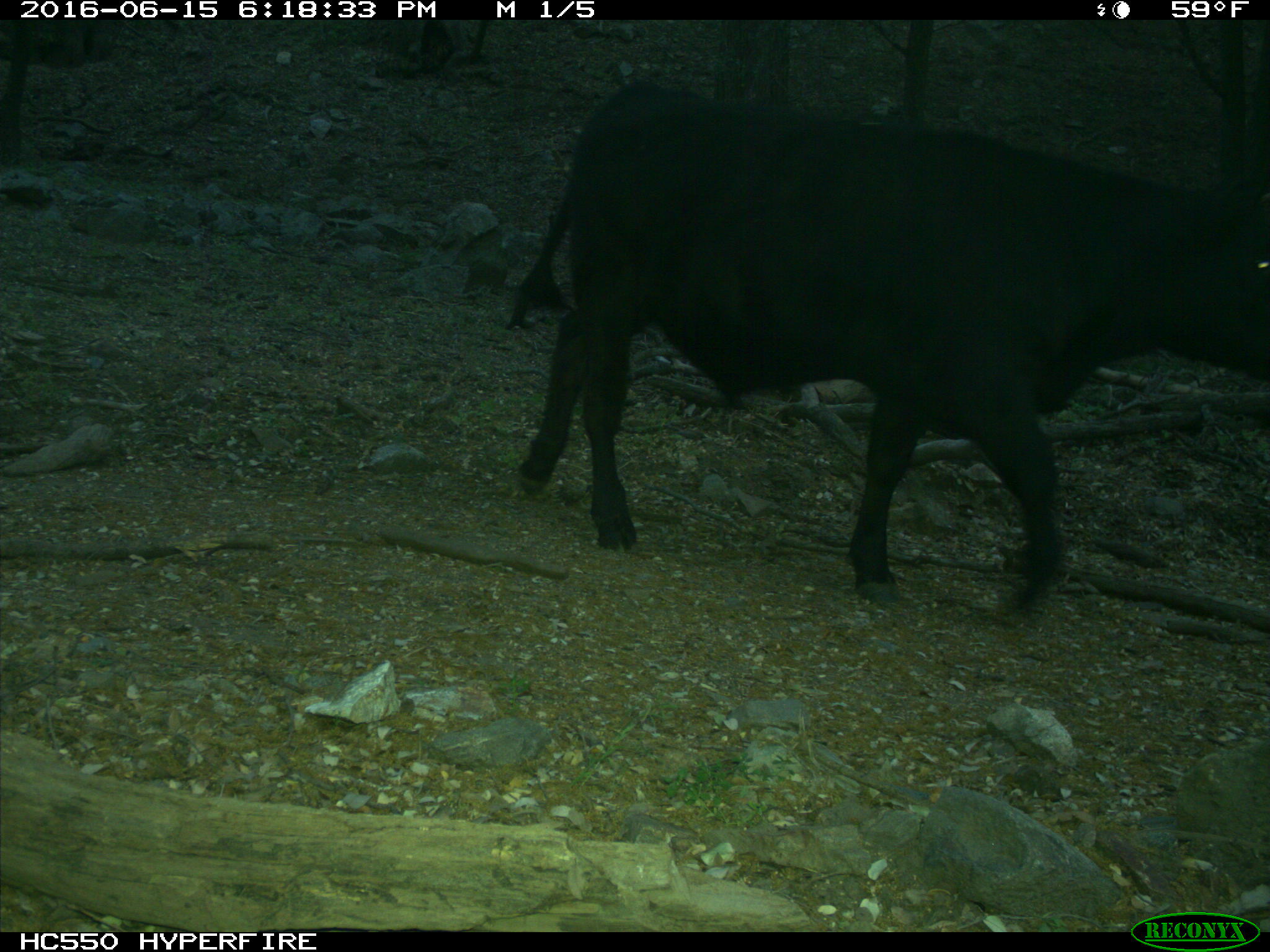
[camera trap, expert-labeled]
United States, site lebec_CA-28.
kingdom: Animalia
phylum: Chordata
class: Mammalia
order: Artiodactyla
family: Bovidae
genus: Bos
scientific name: Bos taurus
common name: domestic cow